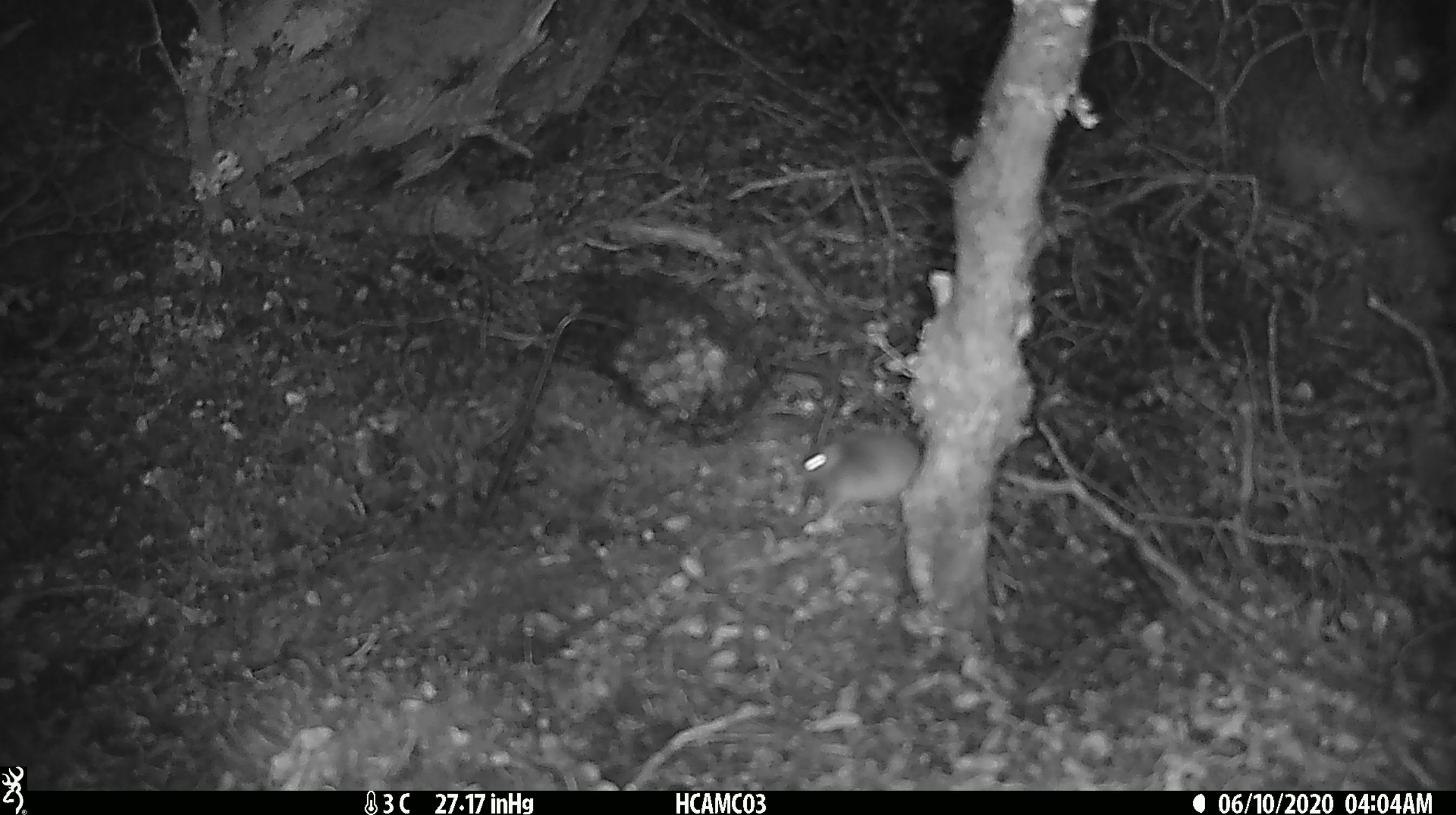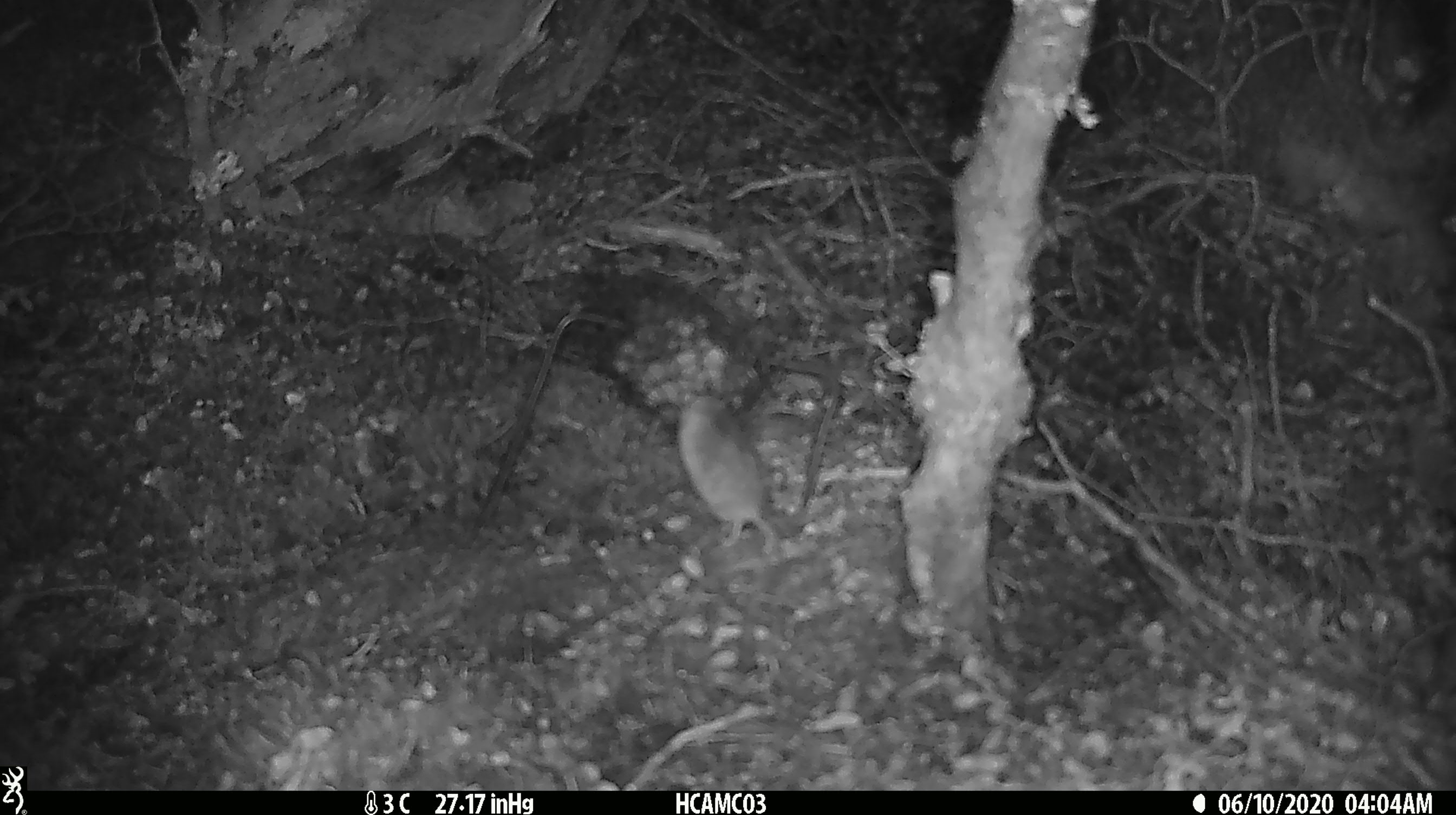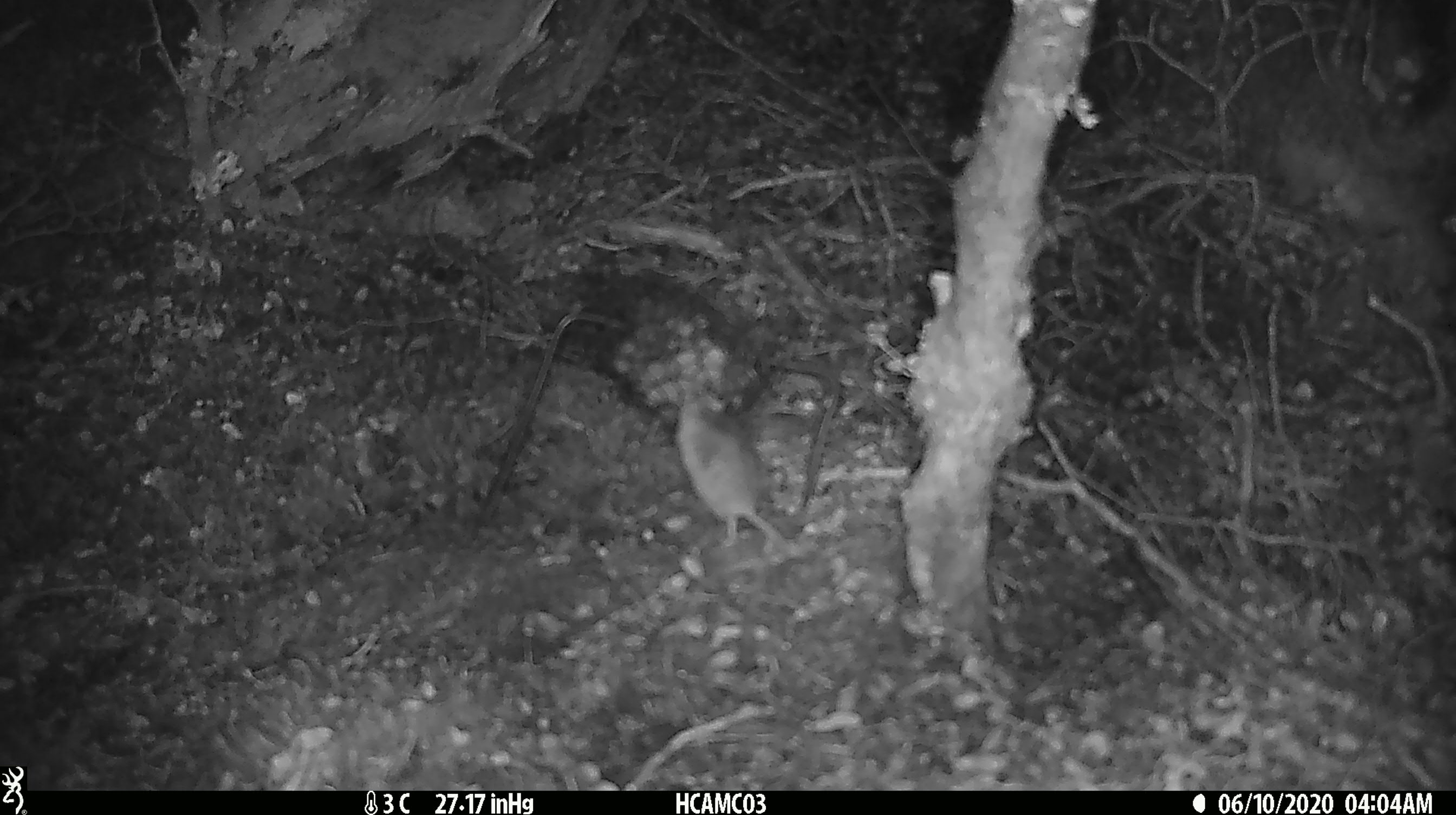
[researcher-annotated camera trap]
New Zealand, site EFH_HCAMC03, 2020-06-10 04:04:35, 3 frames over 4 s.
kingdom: Animalia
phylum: Chordata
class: Mammalia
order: Rodentia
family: Muridae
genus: Mus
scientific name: Mus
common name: mouse